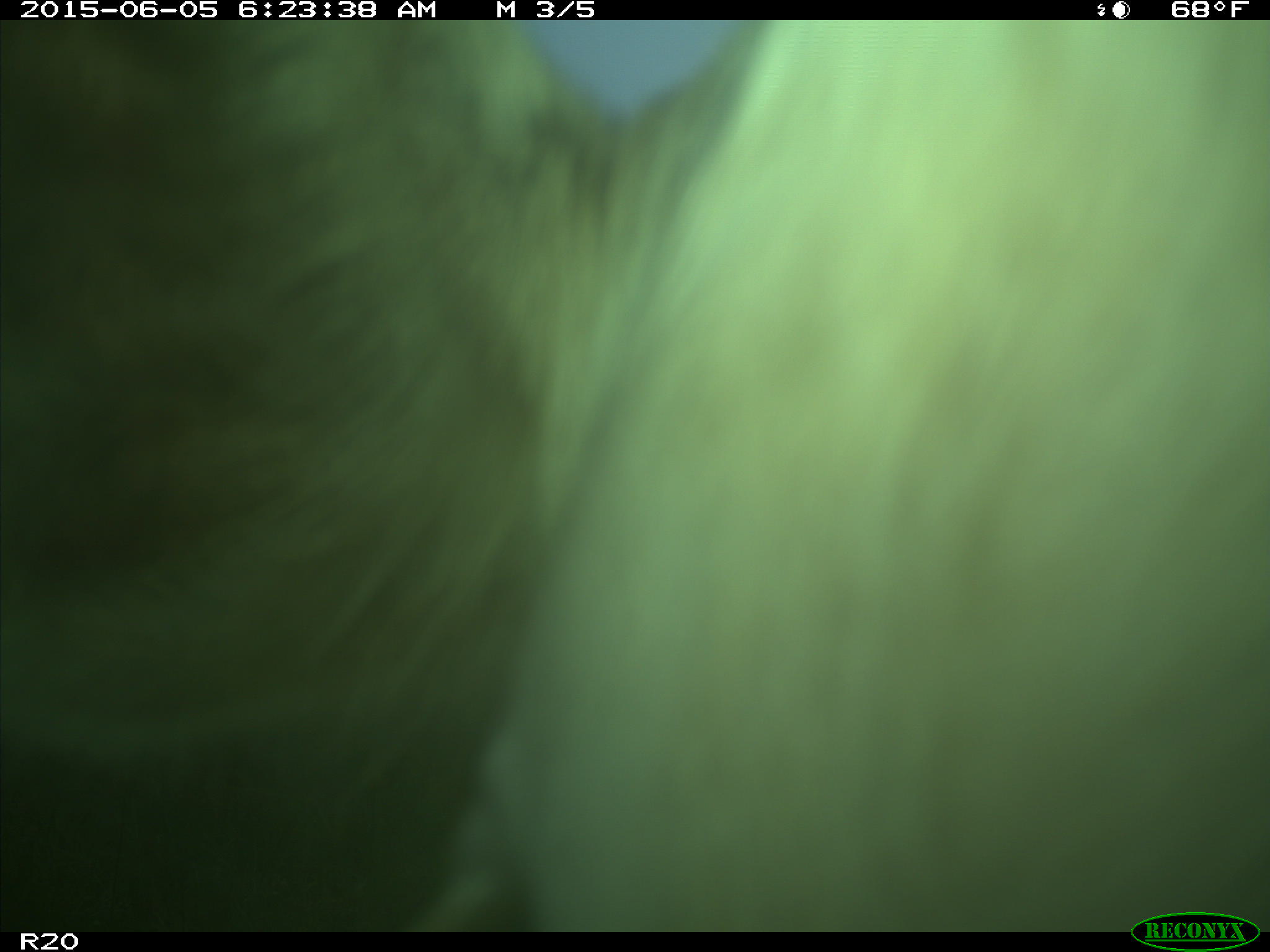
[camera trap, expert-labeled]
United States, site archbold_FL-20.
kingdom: Animalia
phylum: Chordata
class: Mammalia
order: Artiodactyla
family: Bovidae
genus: Bos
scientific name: Bos taurus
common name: domestic cow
Bos taurus (domestic cow).